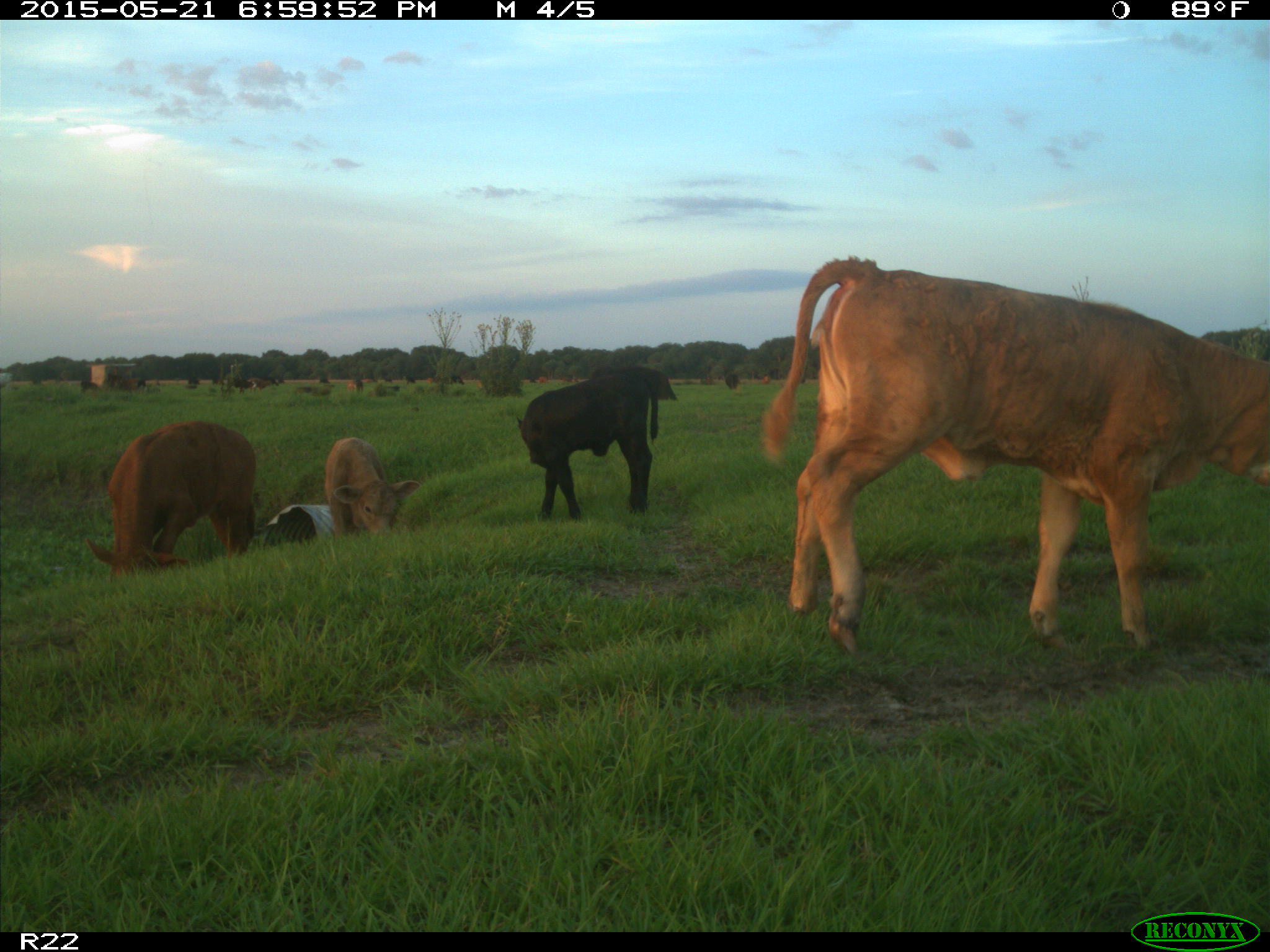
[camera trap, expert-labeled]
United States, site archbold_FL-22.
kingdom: Animalia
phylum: Chordata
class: Mammalia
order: Artiodactyla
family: Bovidae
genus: Bos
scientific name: Bos taurus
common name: domestic cow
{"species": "Bos taurus (domestic cow)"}